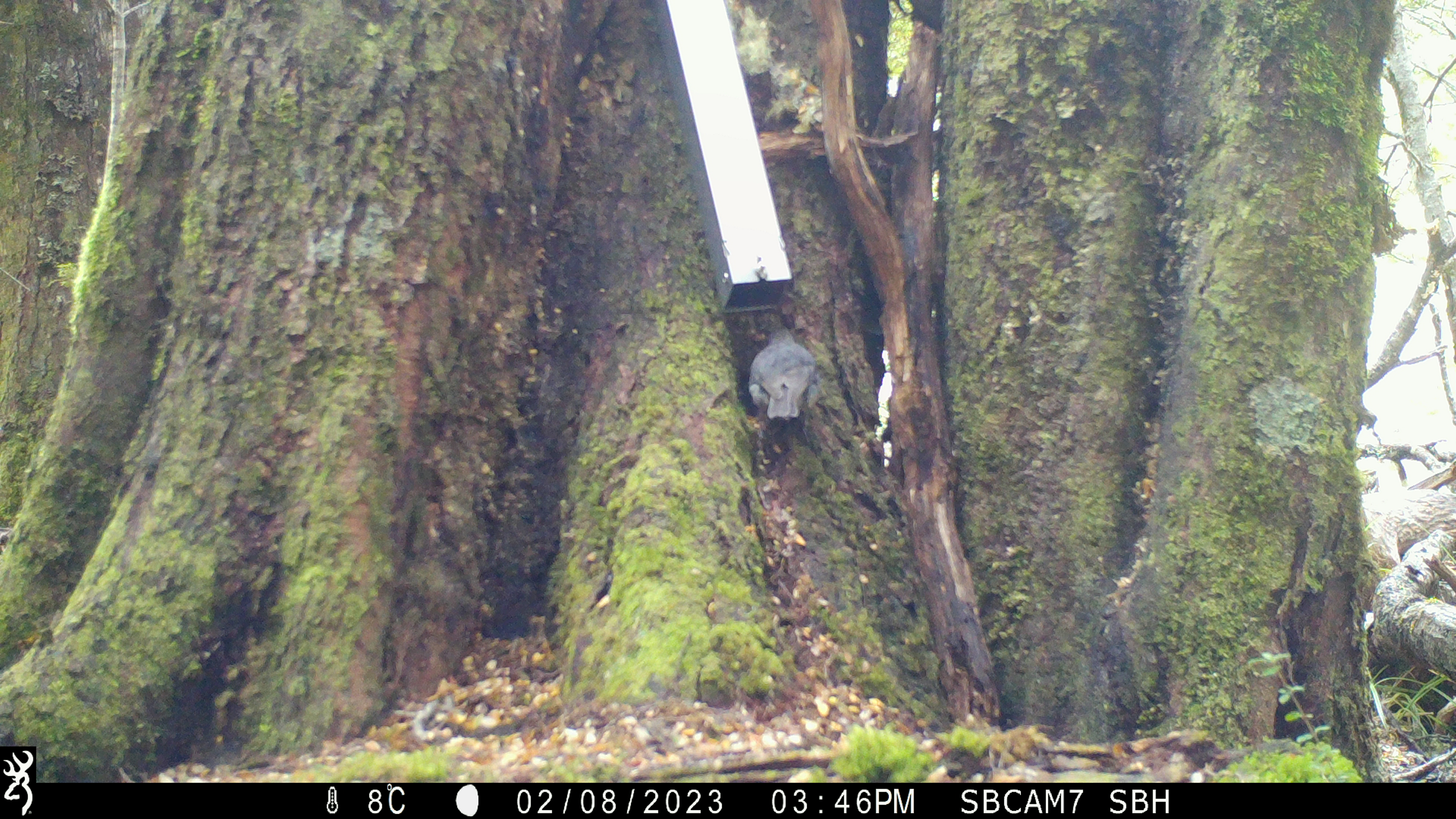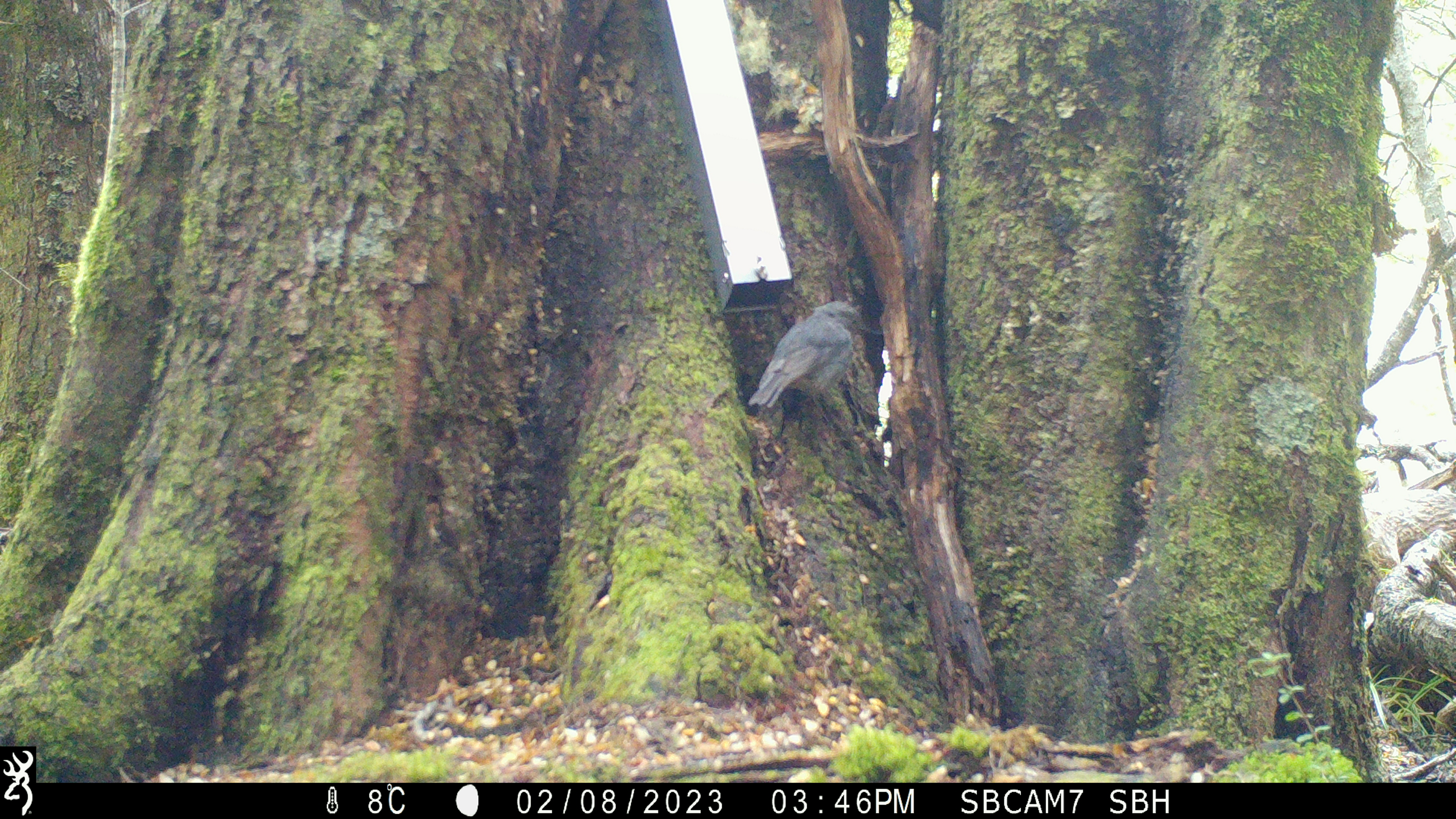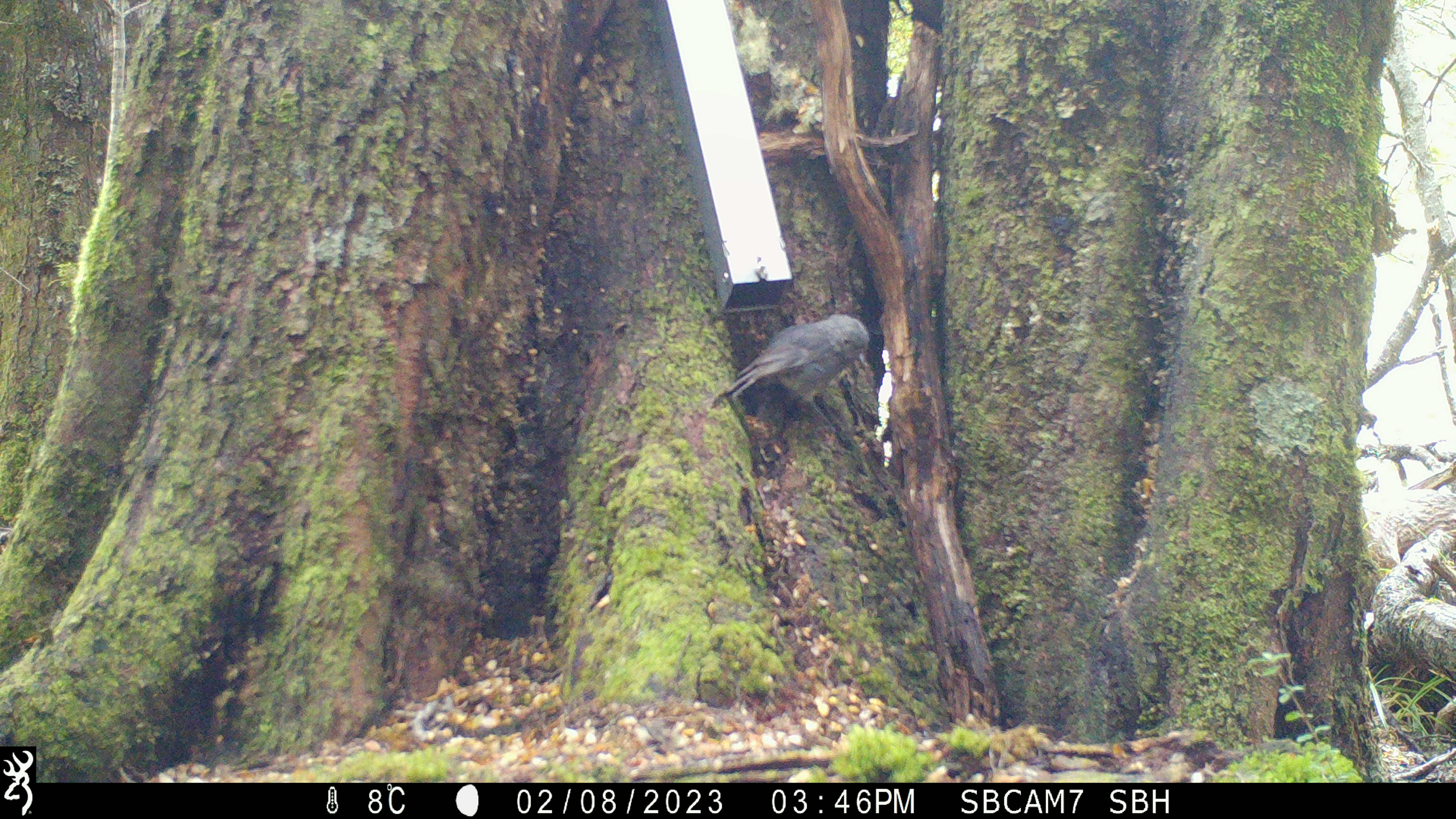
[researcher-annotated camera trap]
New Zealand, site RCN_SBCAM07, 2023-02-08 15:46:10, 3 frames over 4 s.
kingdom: Animalia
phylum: Chordata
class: Aves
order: Passeriformes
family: Petroicidae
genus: Petroica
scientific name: Petroica australis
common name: new zealand robin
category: robin